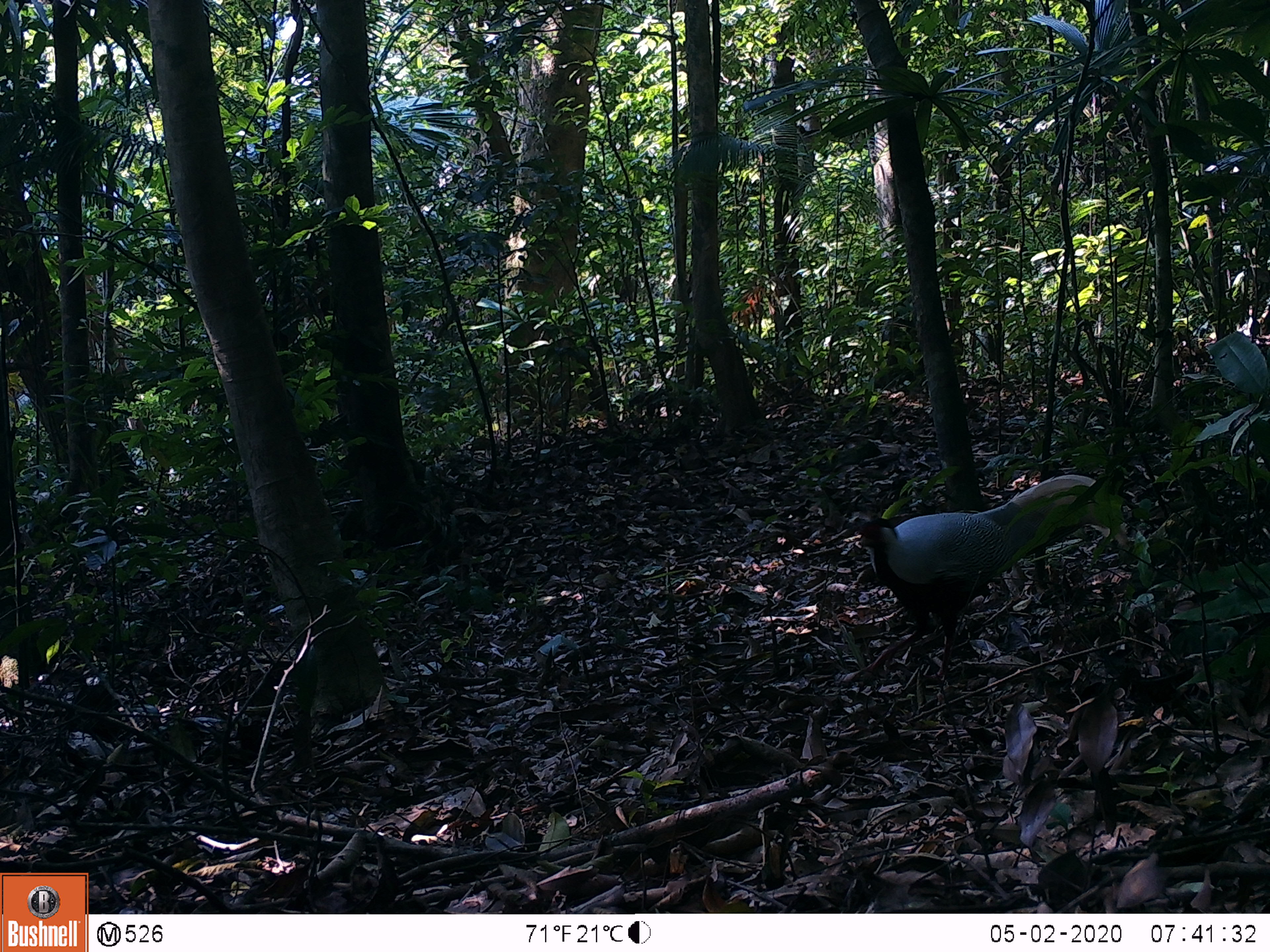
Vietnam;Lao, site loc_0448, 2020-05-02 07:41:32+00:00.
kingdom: Animalia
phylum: Chordata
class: Aves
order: Galliformes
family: Phasianidae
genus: Lophura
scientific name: Lophura nycthemera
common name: silver pheasant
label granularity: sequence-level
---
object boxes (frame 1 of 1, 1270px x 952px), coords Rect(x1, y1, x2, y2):
silver pheasant: Rect(836, 473, 1130, 689)